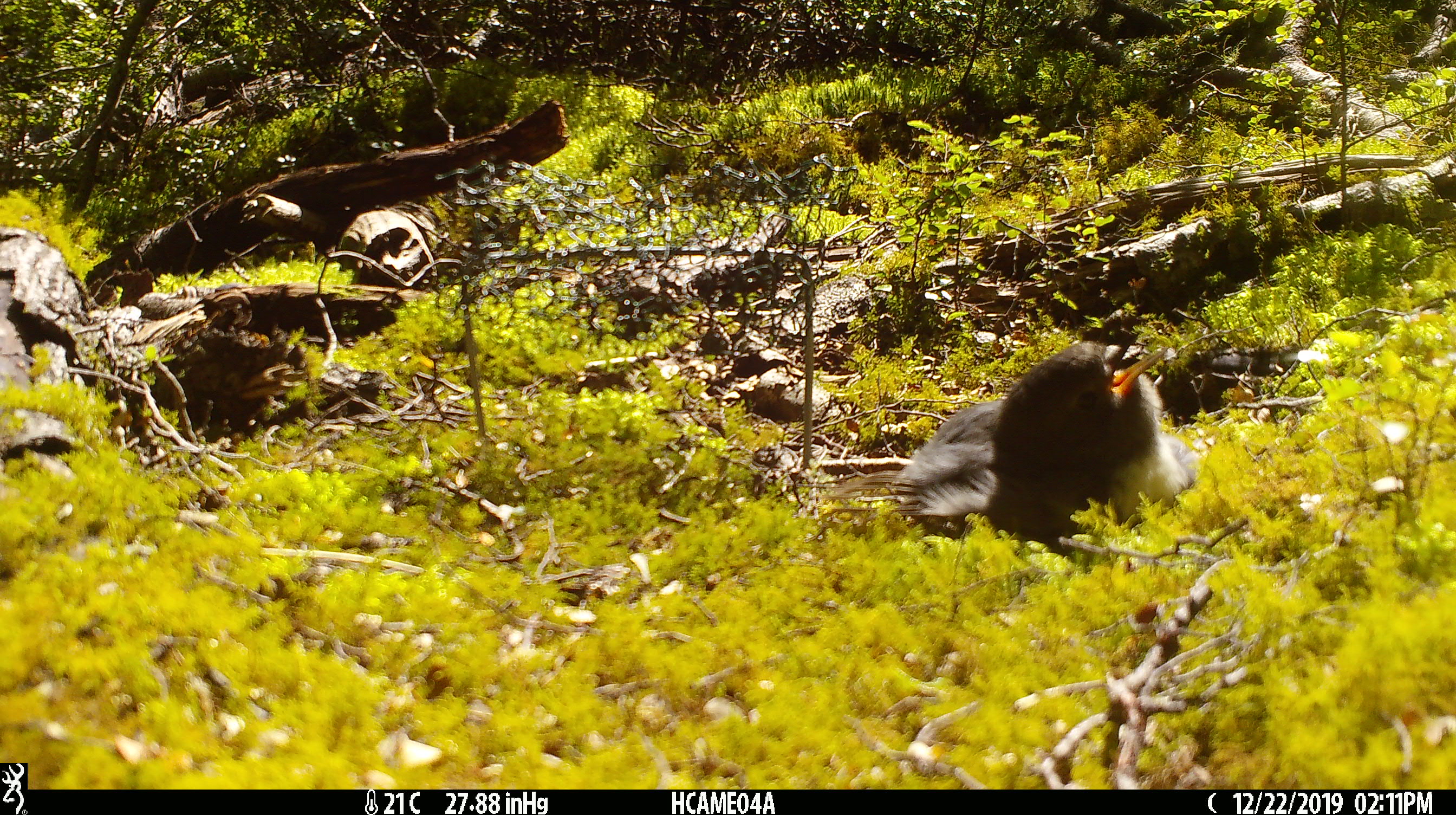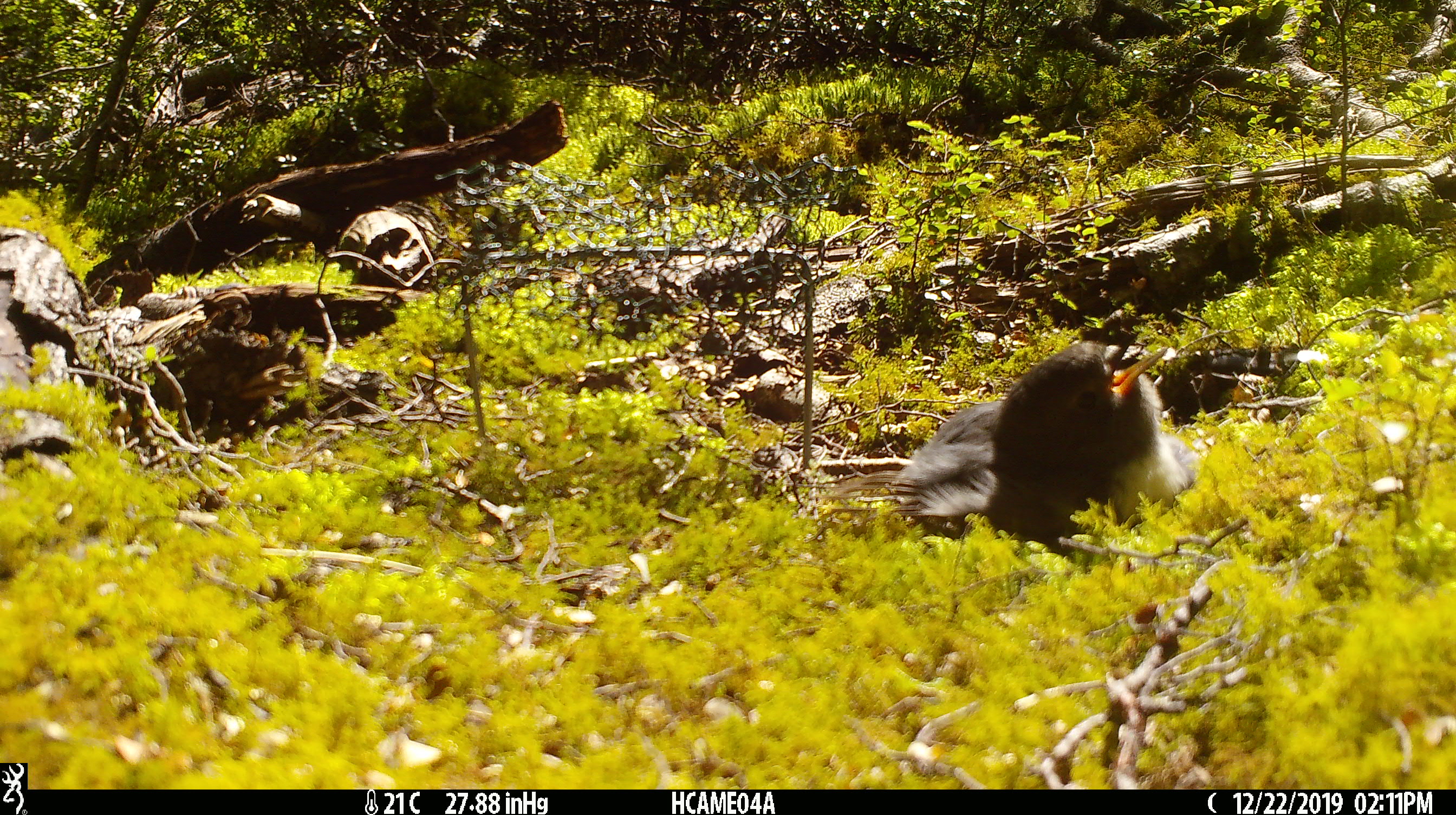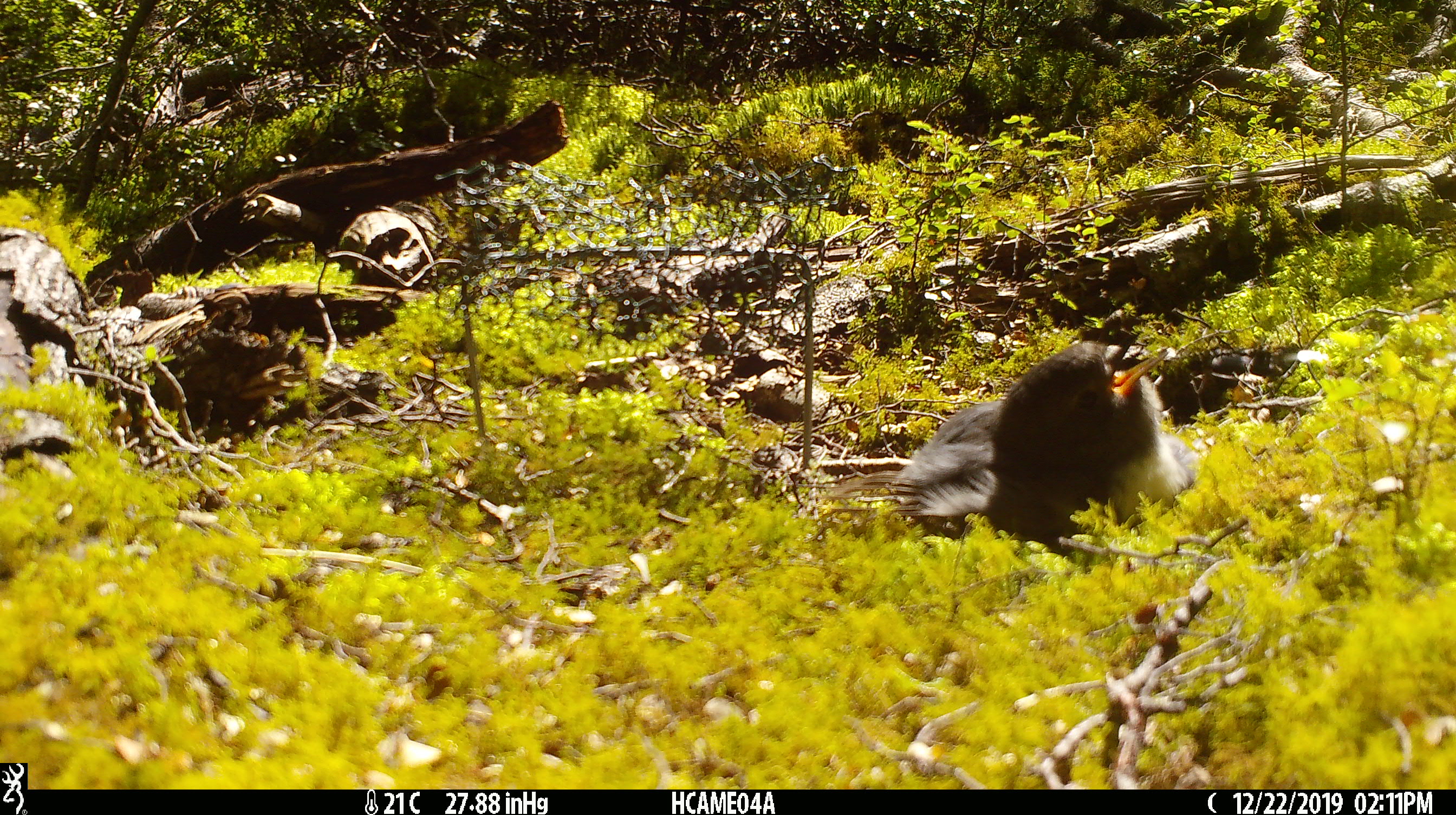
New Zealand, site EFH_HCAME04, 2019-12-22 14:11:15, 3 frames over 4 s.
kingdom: Animalia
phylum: Chordata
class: Aves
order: Passeriformes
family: Petroicidae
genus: Petroica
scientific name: Petroica australis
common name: new zealand robin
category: robin